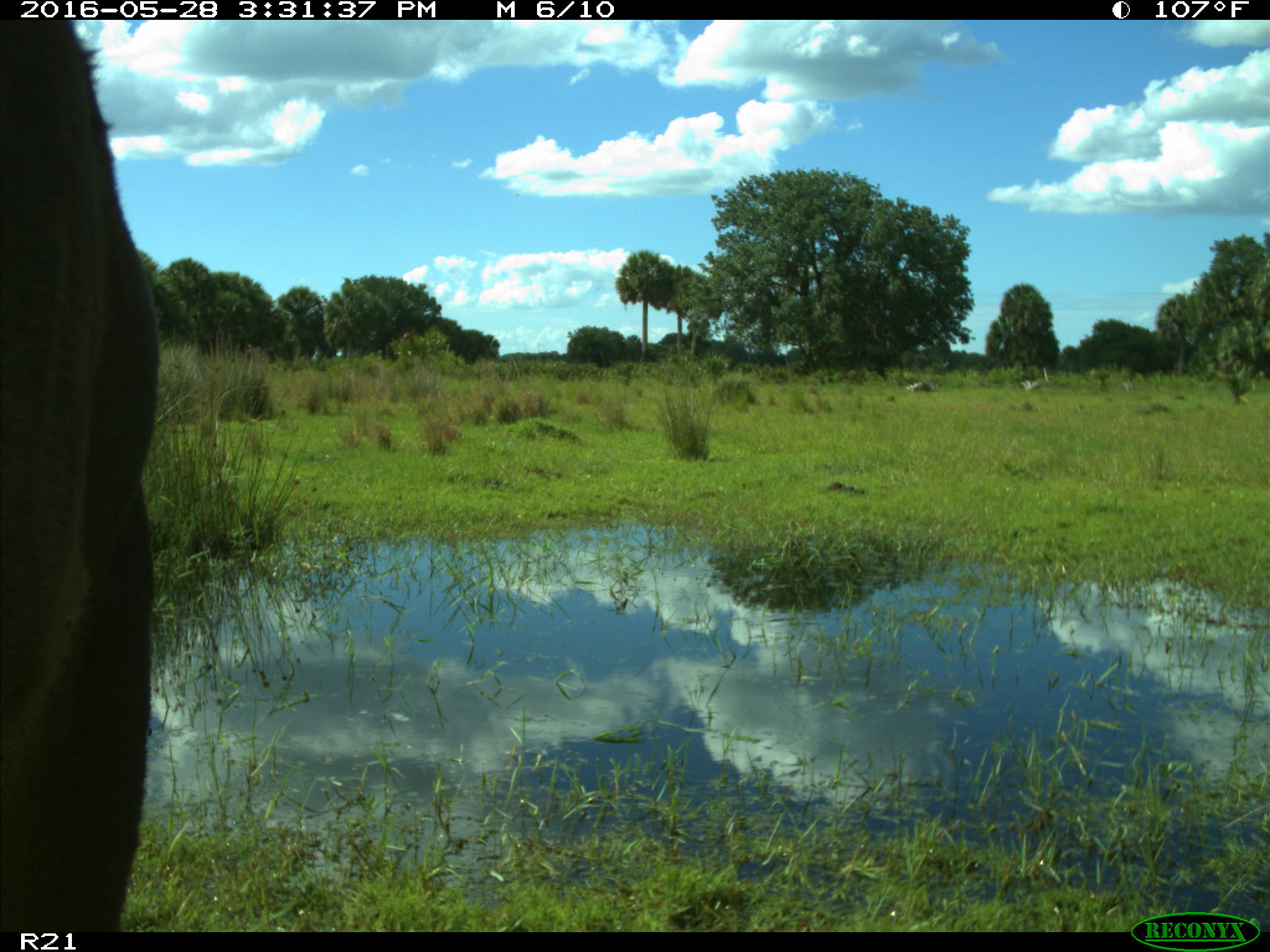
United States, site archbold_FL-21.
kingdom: Animalia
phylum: Chordata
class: Mammalia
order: Artiodactyla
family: Bovidae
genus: Bos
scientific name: Bos taurus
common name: domestic cow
Bos taurus (domestic cow).